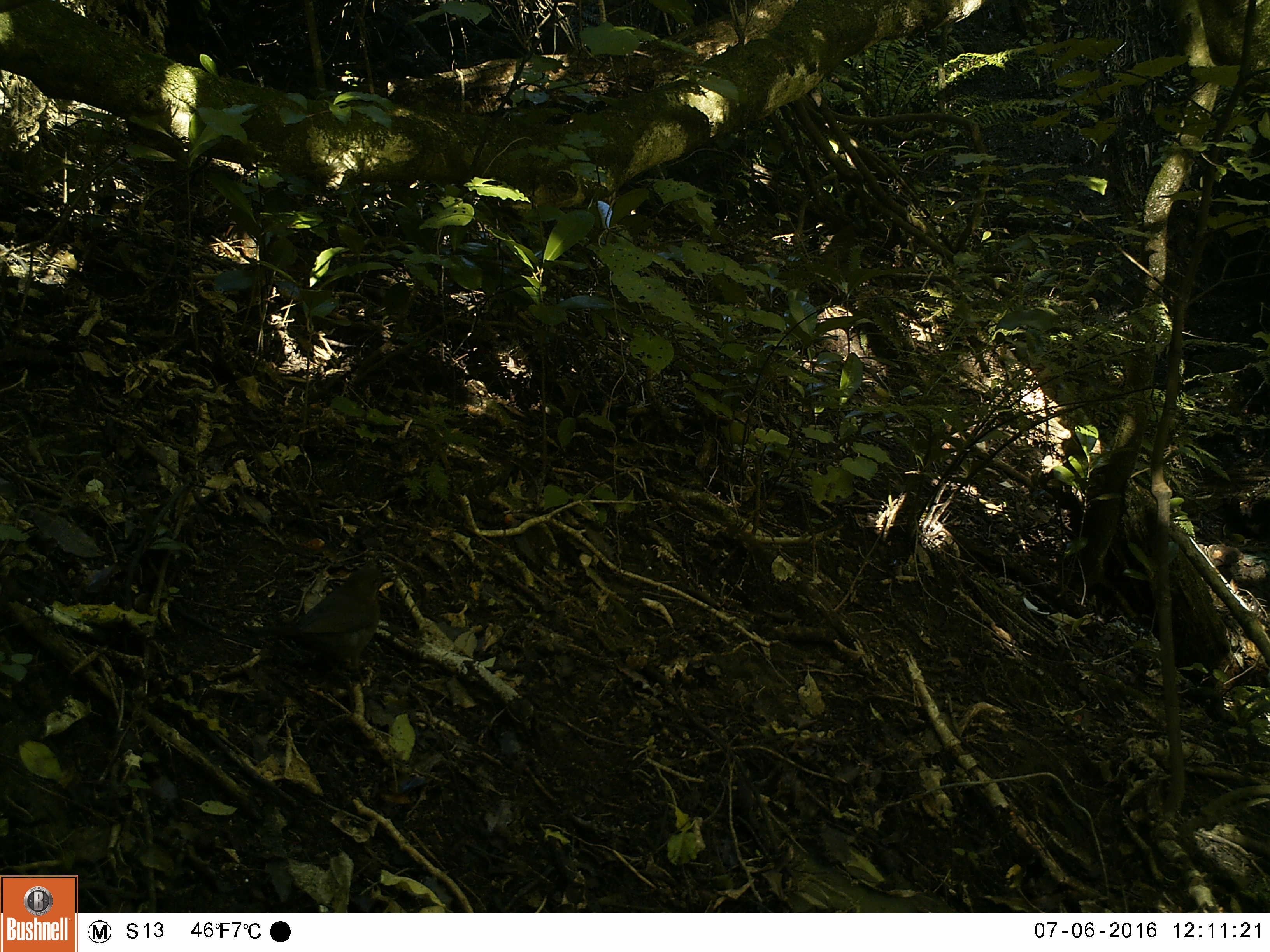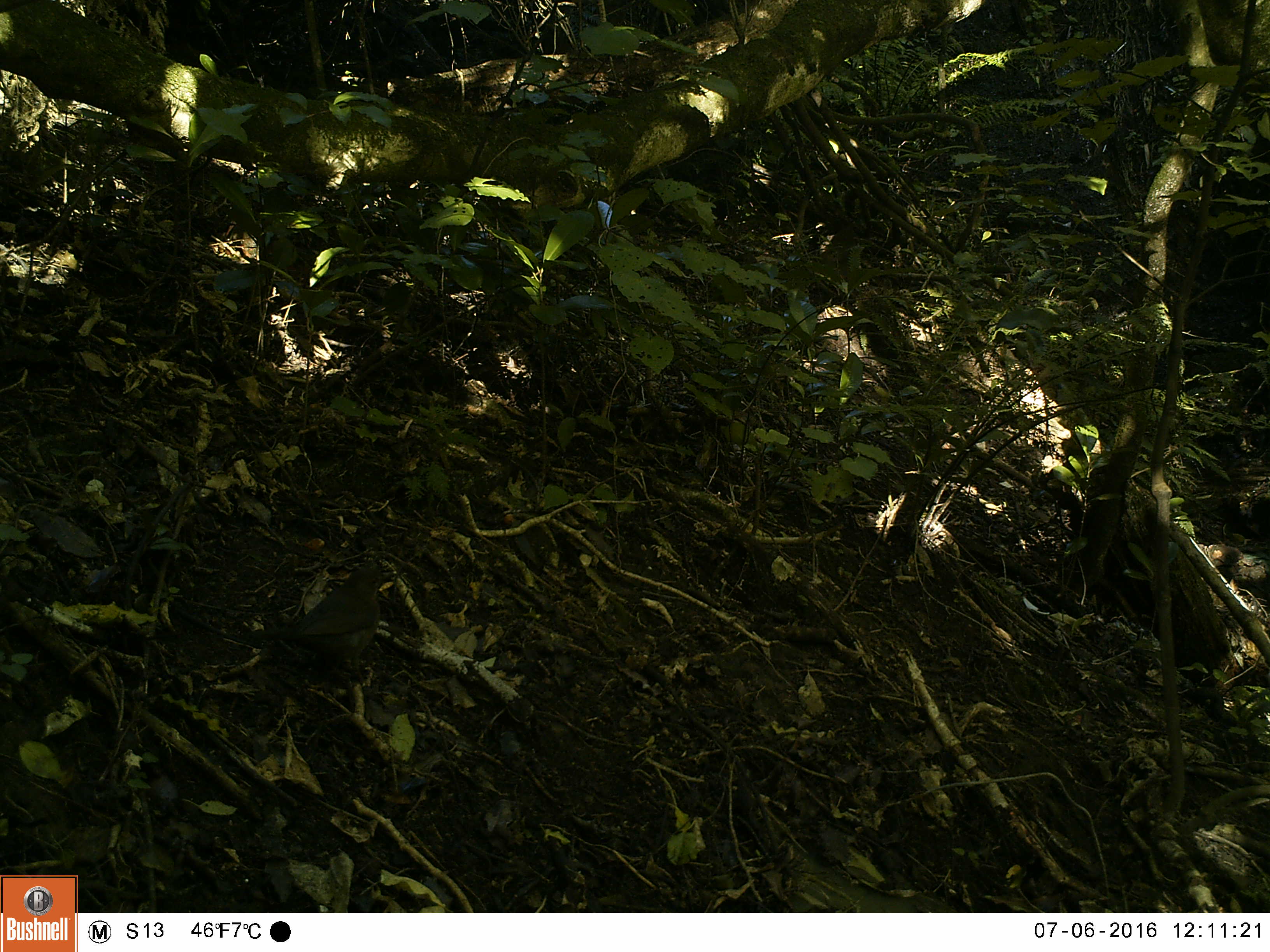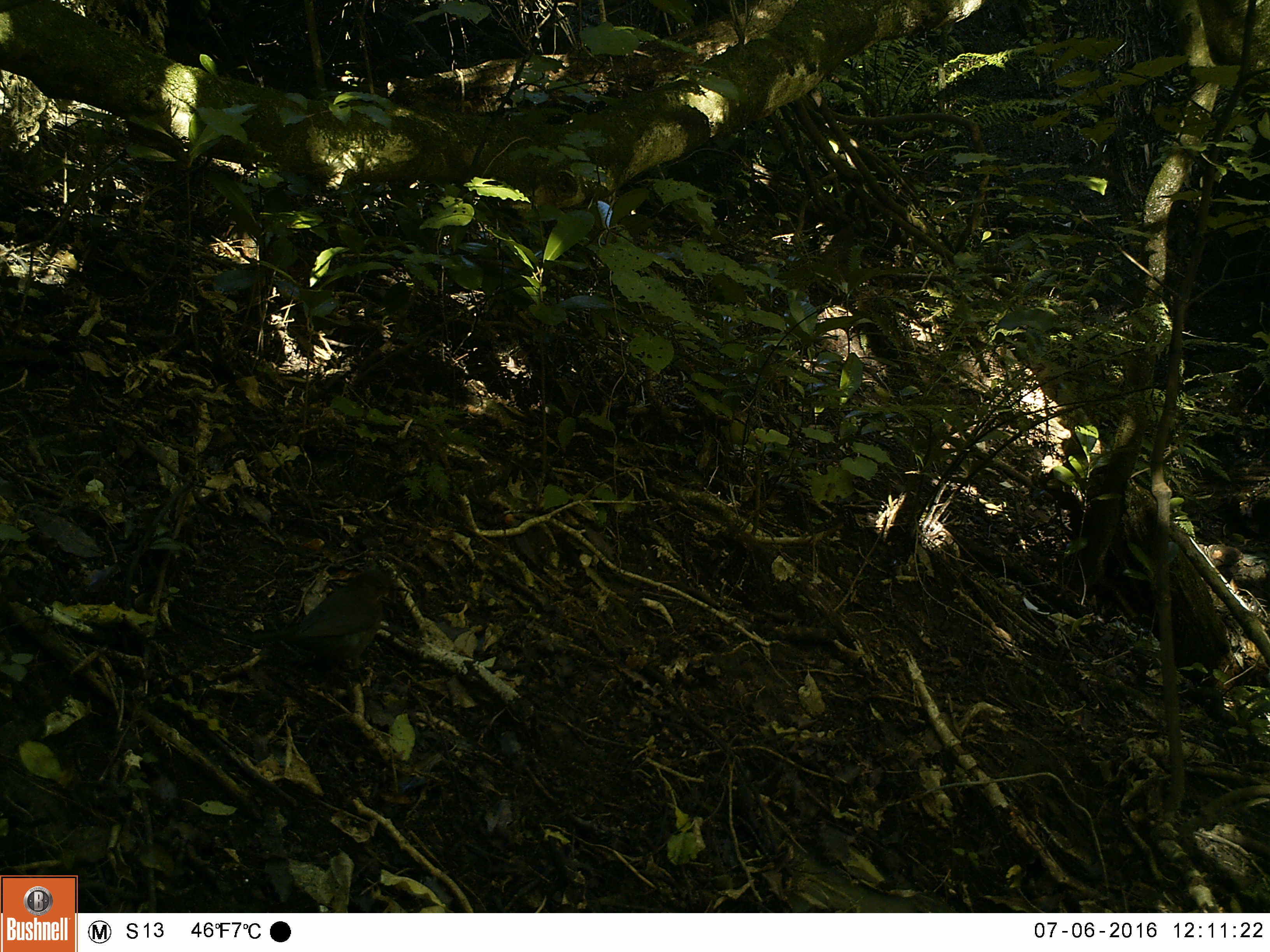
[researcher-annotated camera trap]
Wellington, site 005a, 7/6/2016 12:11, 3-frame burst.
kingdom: Animalia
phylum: Chordata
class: Aves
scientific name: Aves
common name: bird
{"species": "bird (Aves)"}